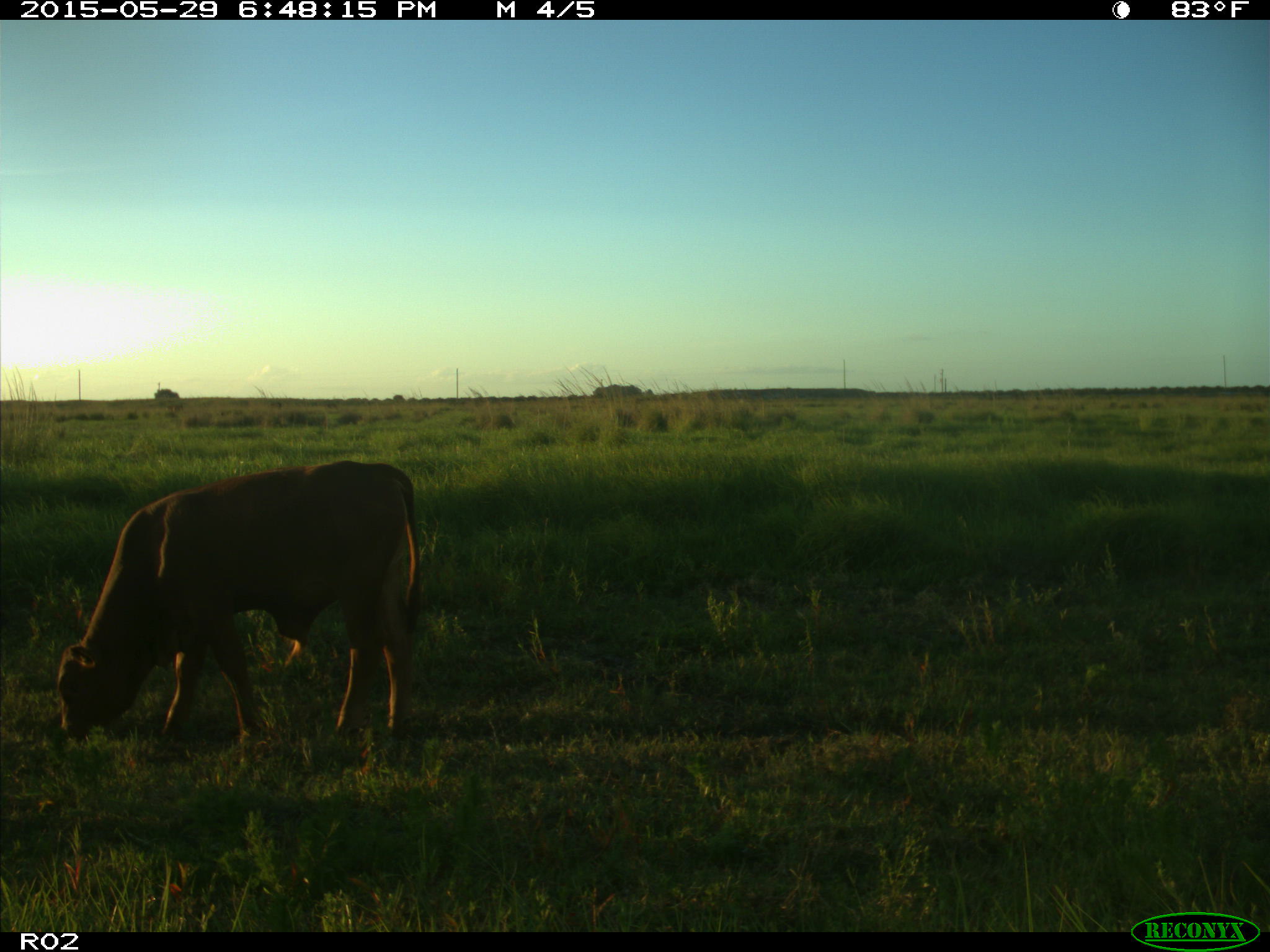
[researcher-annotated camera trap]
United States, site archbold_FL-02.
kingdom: Animalia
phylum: Chordata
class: Mammalia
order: Artiodactyla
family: Bovidae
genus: Bos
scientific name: Bos taurus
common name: domestic cow